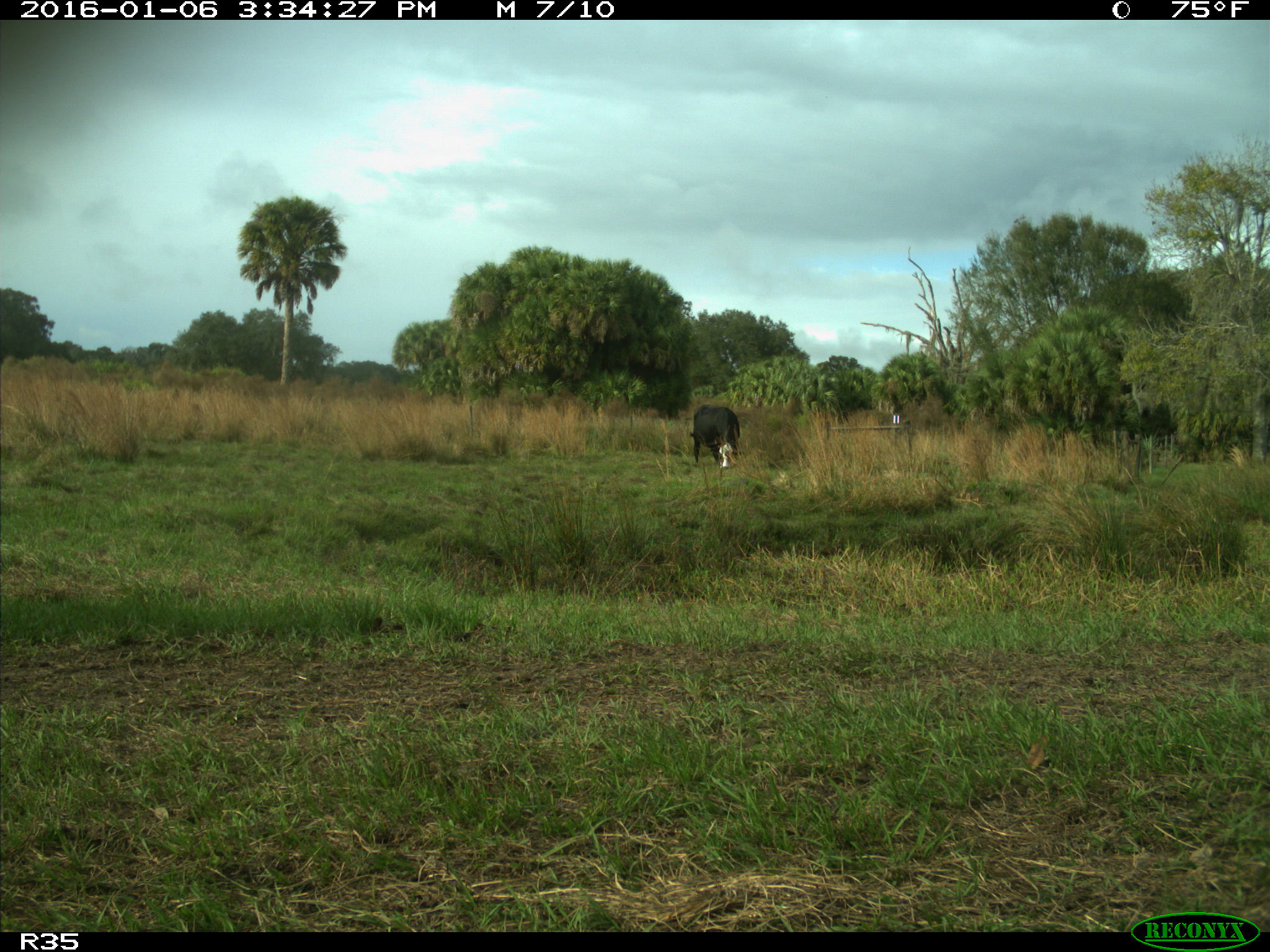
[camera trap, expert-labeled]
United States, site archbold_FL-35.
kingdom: Animalia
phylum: Chordata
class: Mammalia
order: Artiodactyla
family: Bovidae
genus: Bos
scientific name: Bos taurus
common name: domestic cow